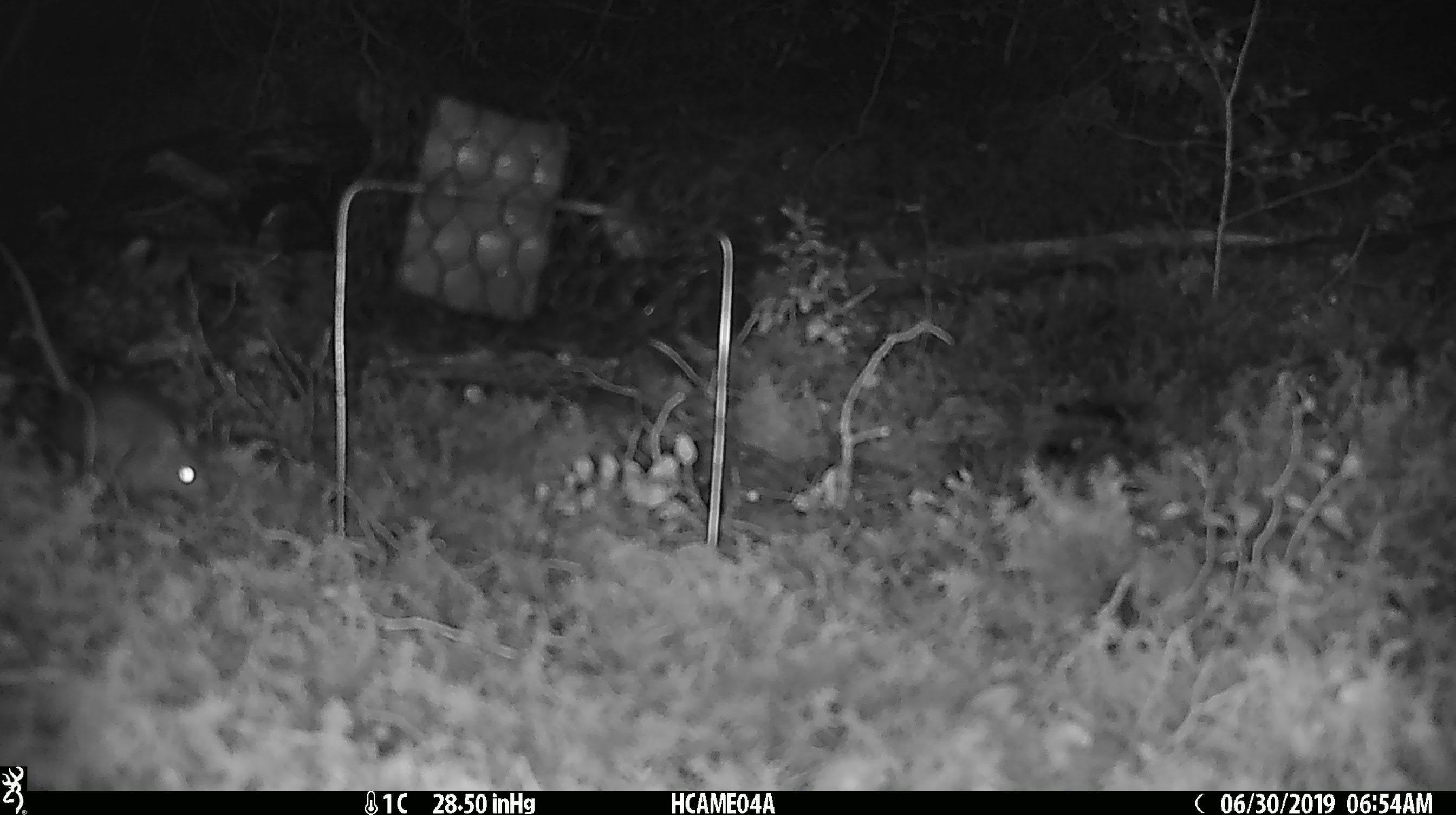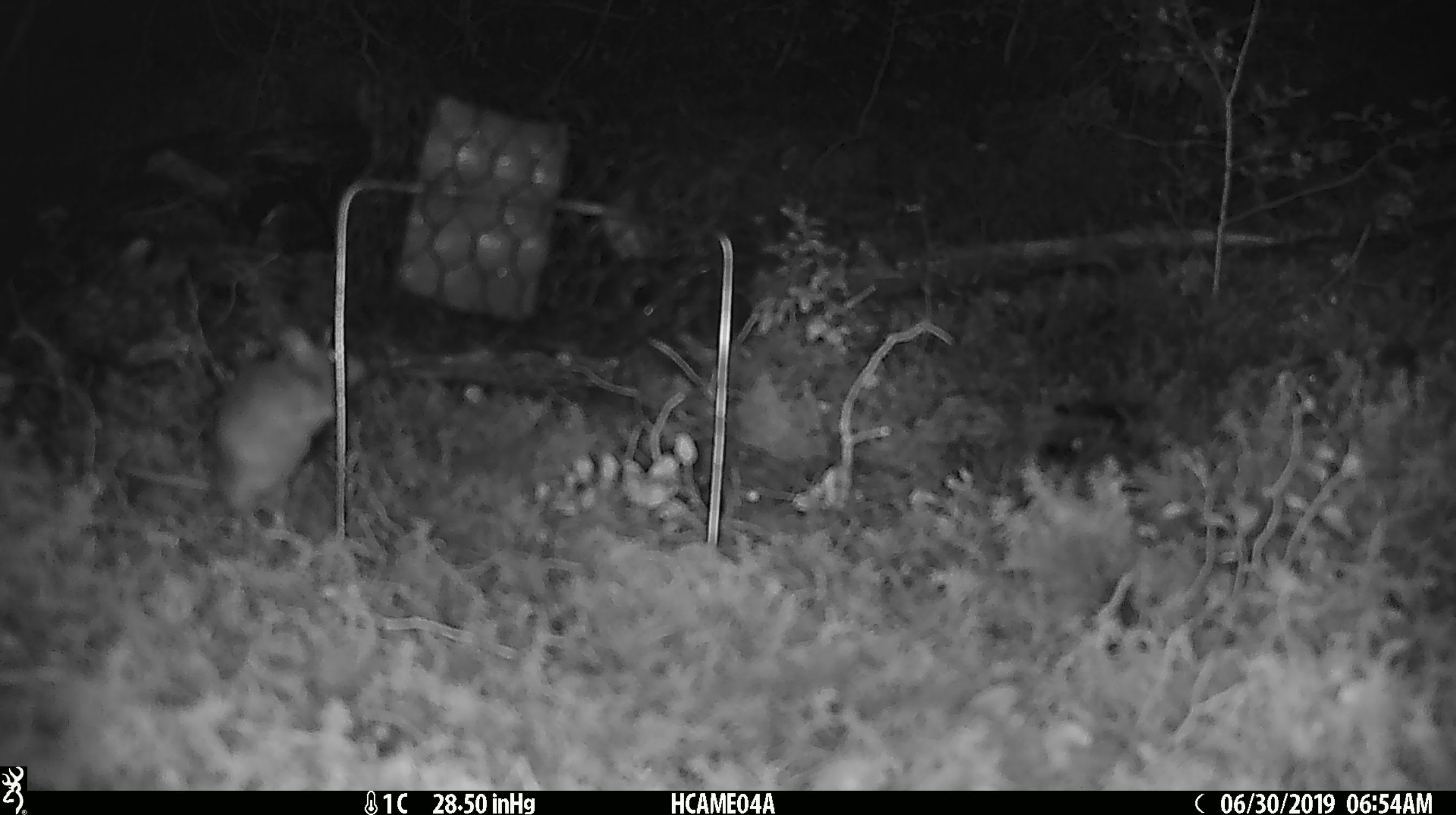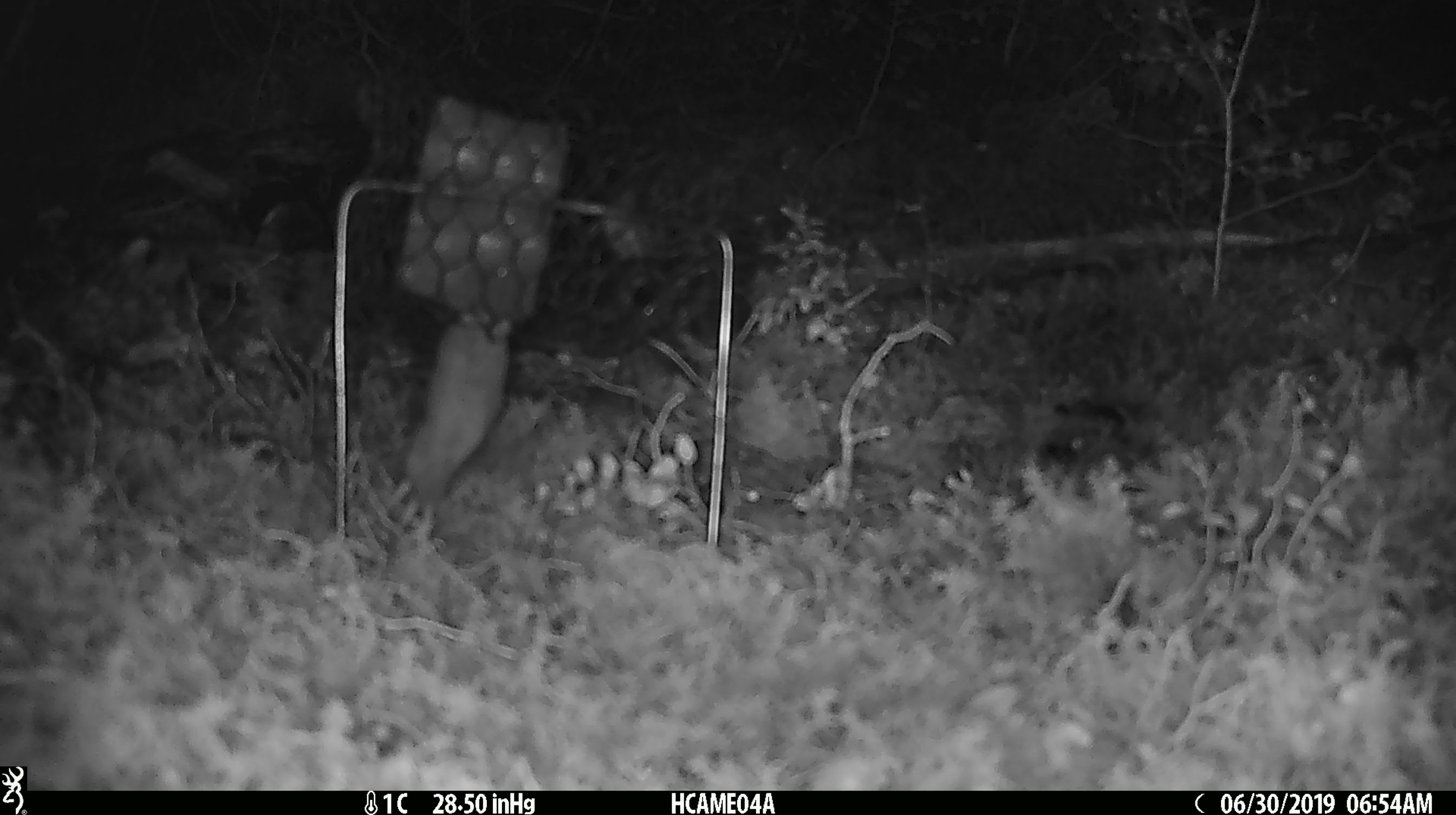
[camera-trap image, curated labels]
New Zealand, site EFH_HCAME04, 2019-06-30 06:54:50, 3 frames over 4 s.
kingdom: Animalia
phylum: Chordata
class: Mammalia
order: Rodentia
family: Muridae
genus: Mus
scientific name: Mus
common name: mouse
Mouse (Mus).